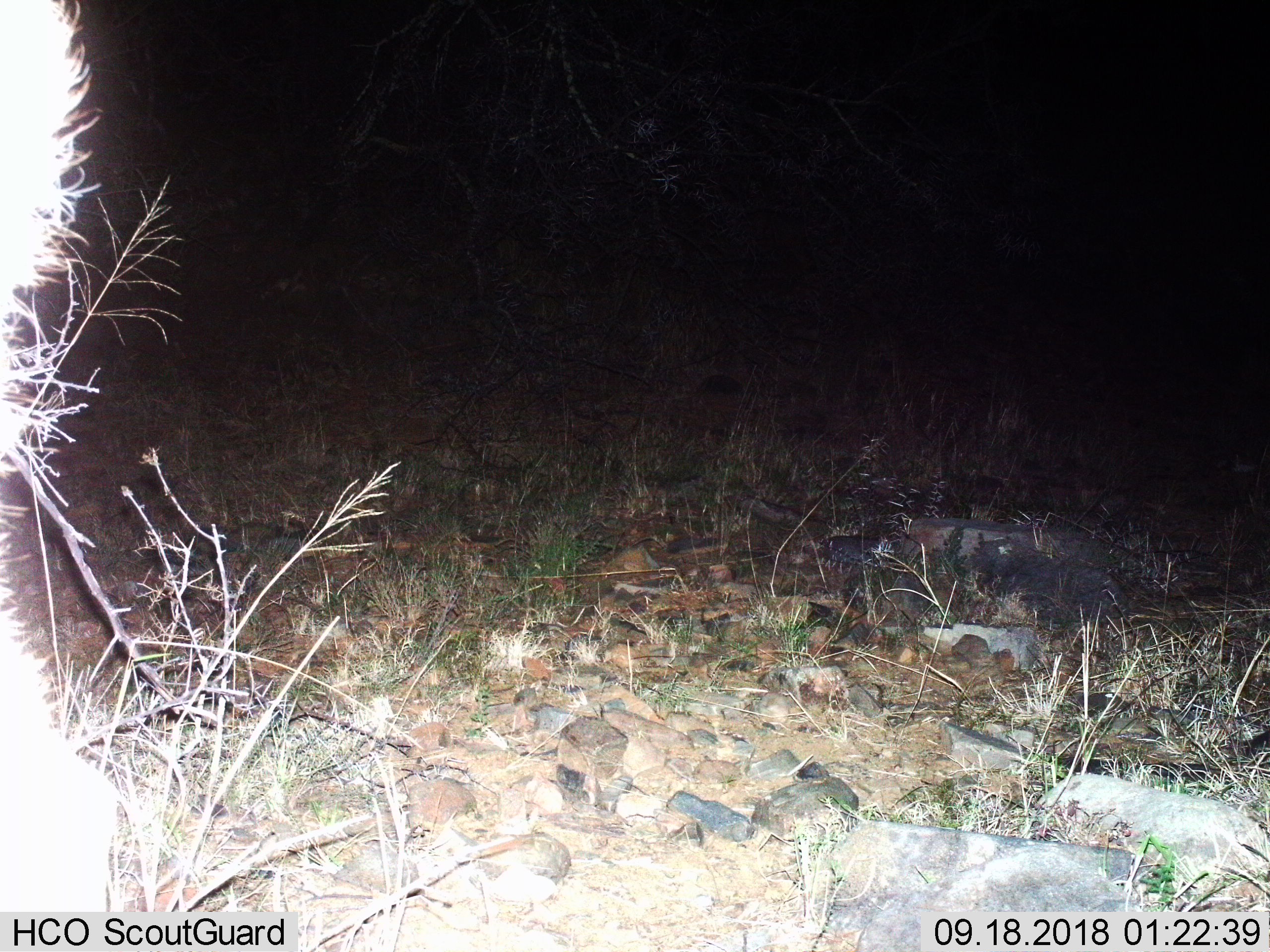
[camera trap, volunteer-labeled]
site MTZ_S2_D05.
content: unidentified animal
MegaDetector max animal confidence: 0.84